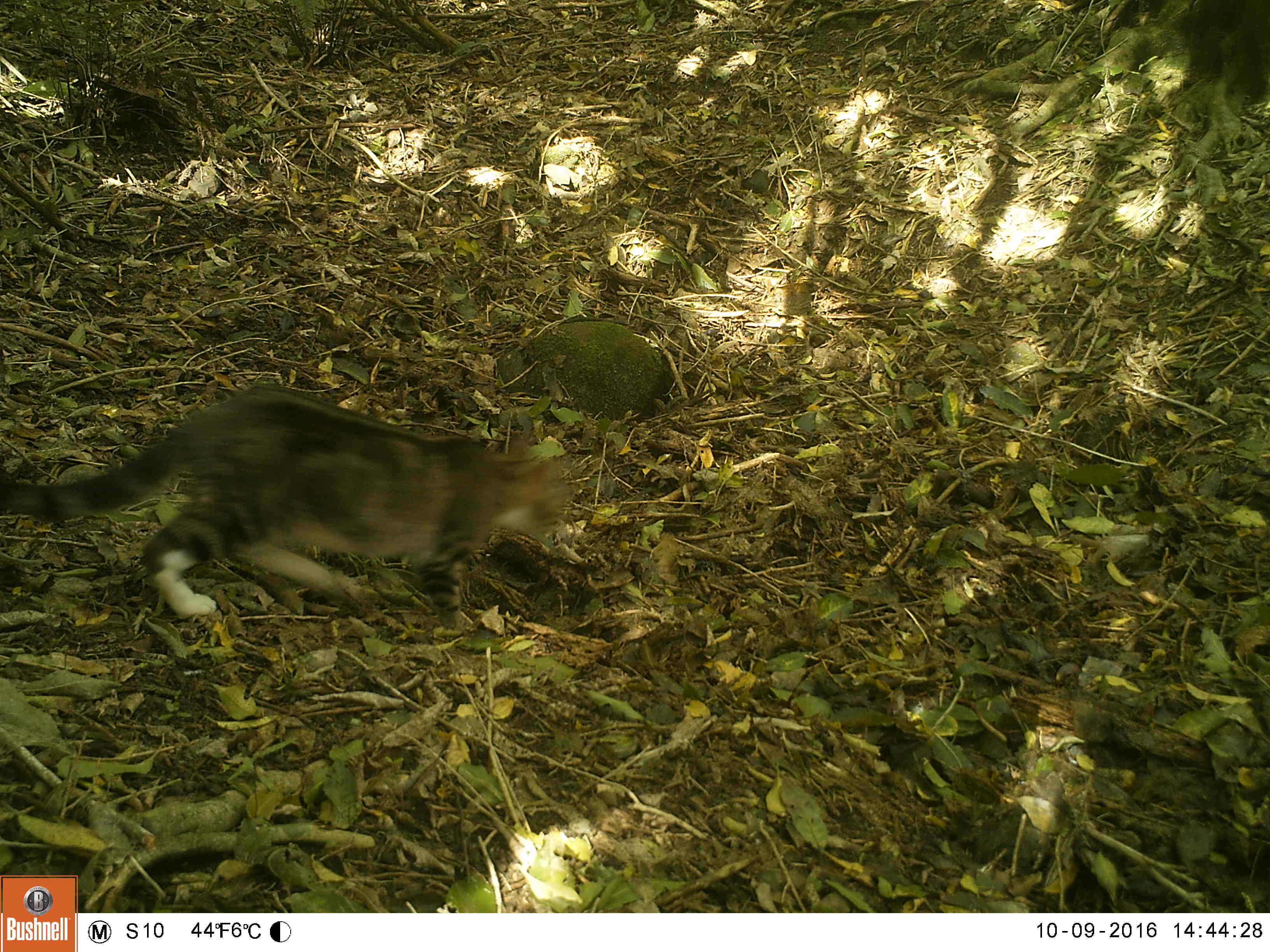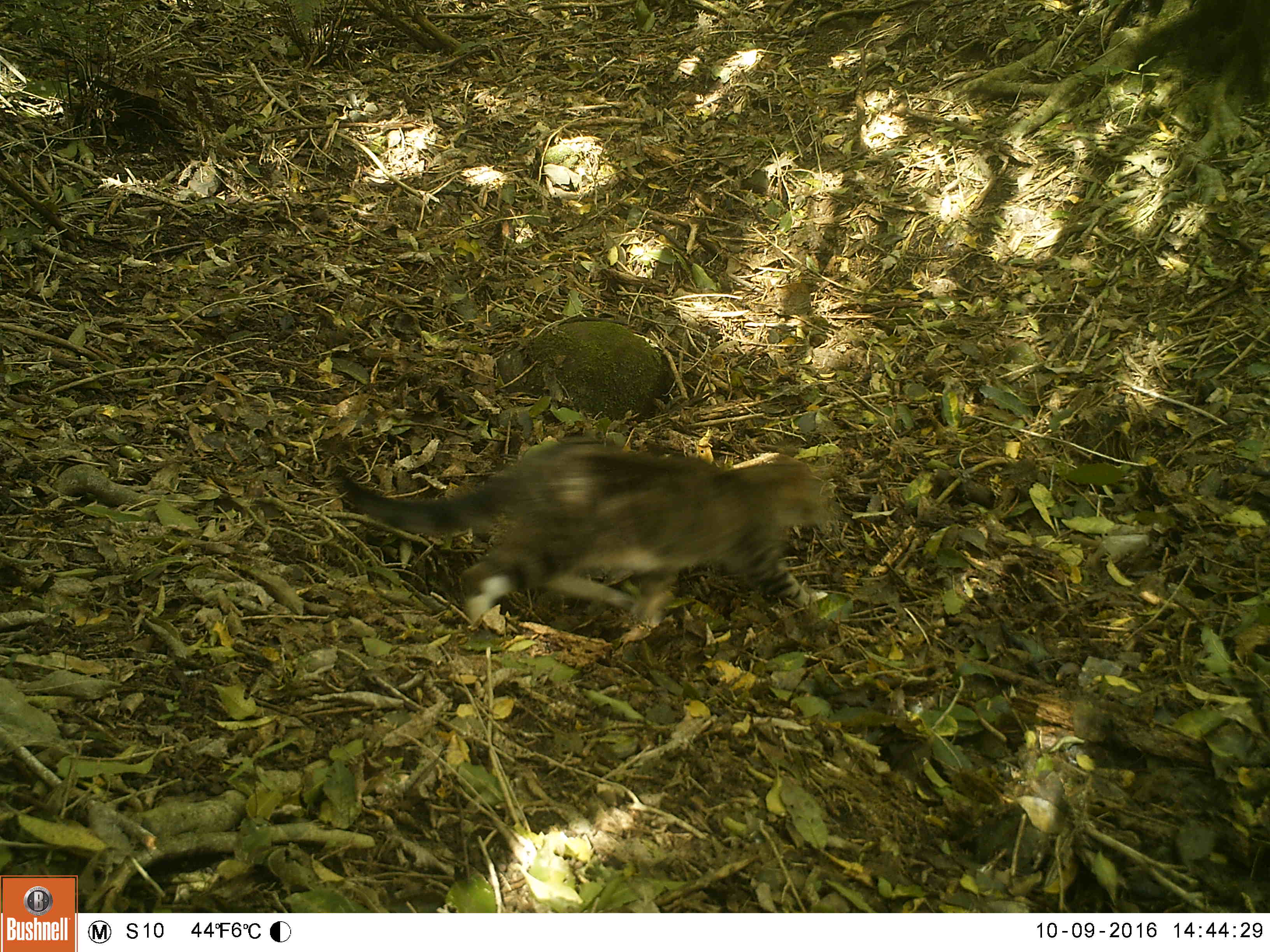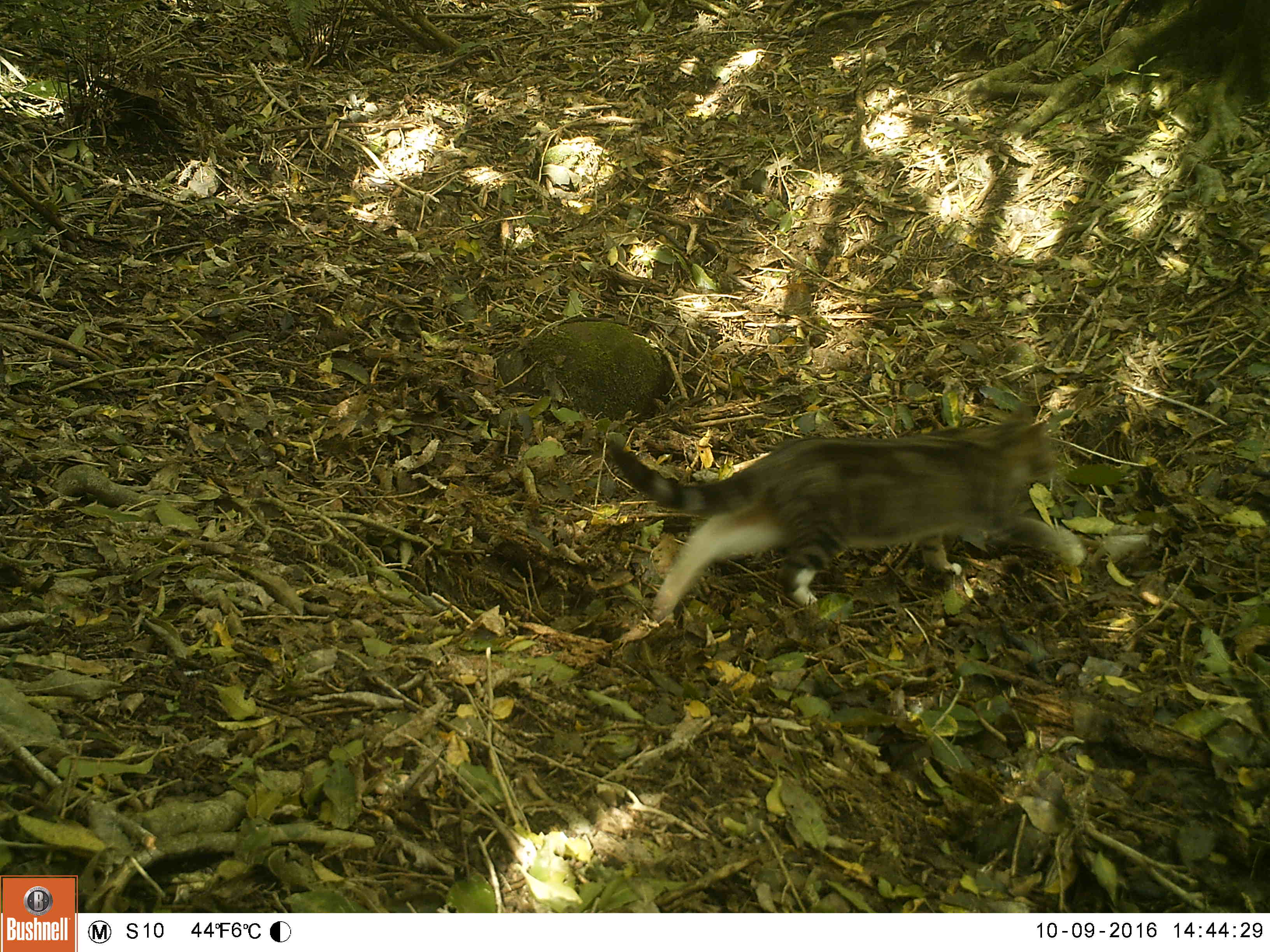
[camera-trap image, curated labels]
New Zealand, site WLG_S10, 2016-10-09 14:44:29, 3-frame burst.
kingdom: Animalia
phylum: Chordata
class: Mammalia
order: Carnivora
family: Felidae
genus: Felis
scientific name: Felis catus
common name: domestic cat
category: cat